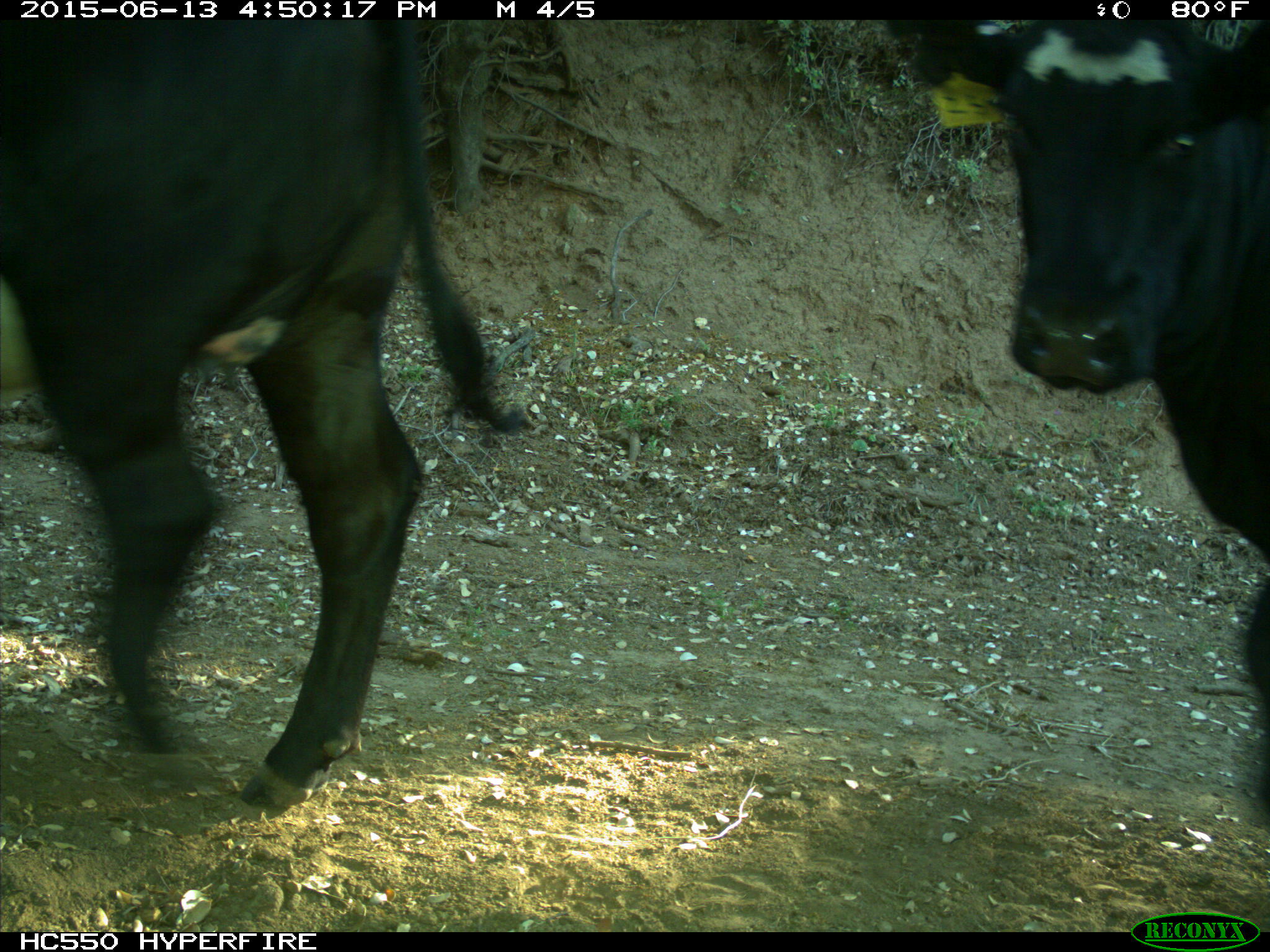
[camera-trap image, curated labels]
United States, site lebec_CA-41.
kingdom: Animalia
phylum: Chordata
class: Mammalia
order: Artiodactyla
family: Bovidae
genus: Bos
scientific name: Bos taurus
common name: domestic cow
Bos taurus (domestic cow).